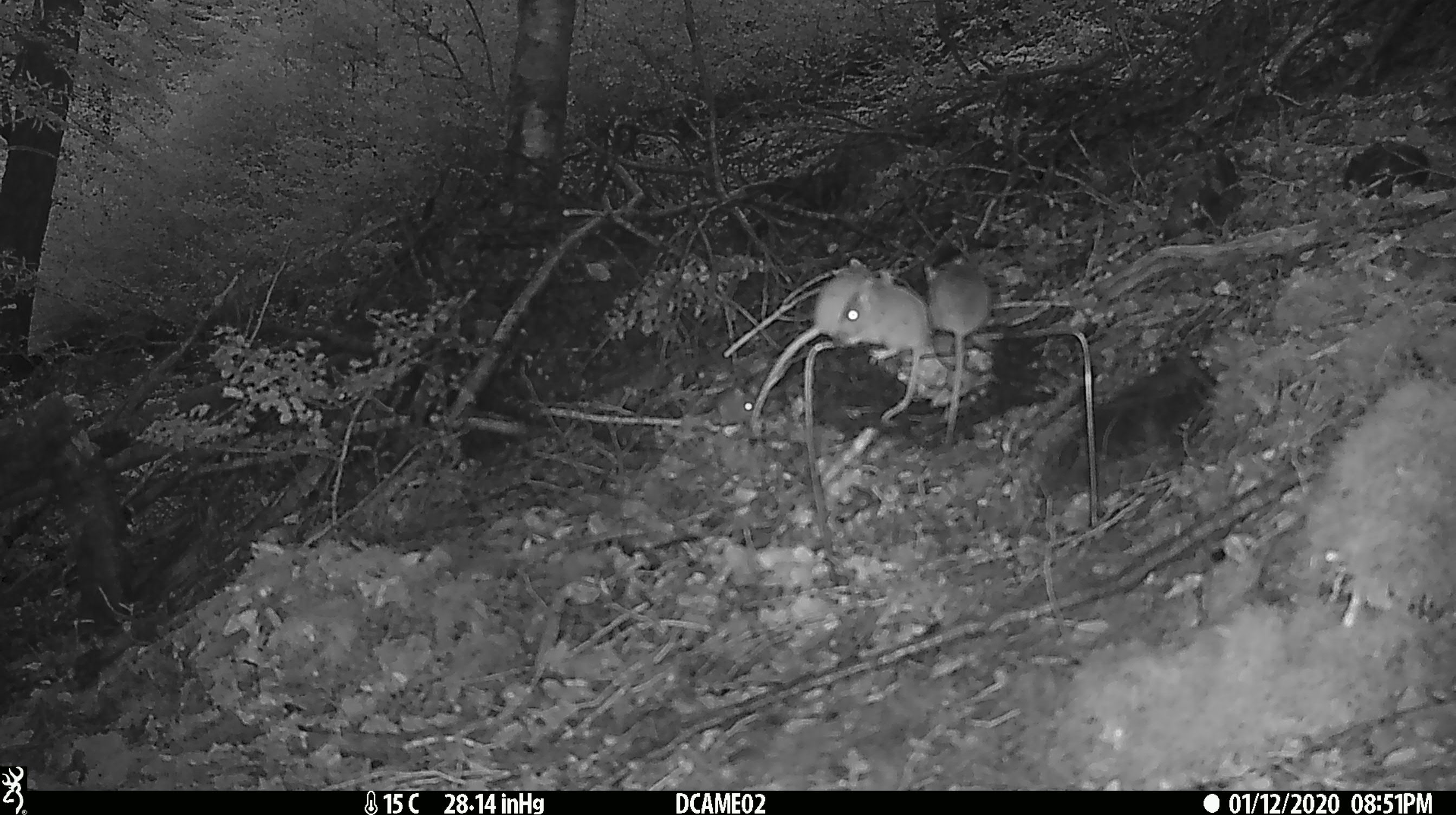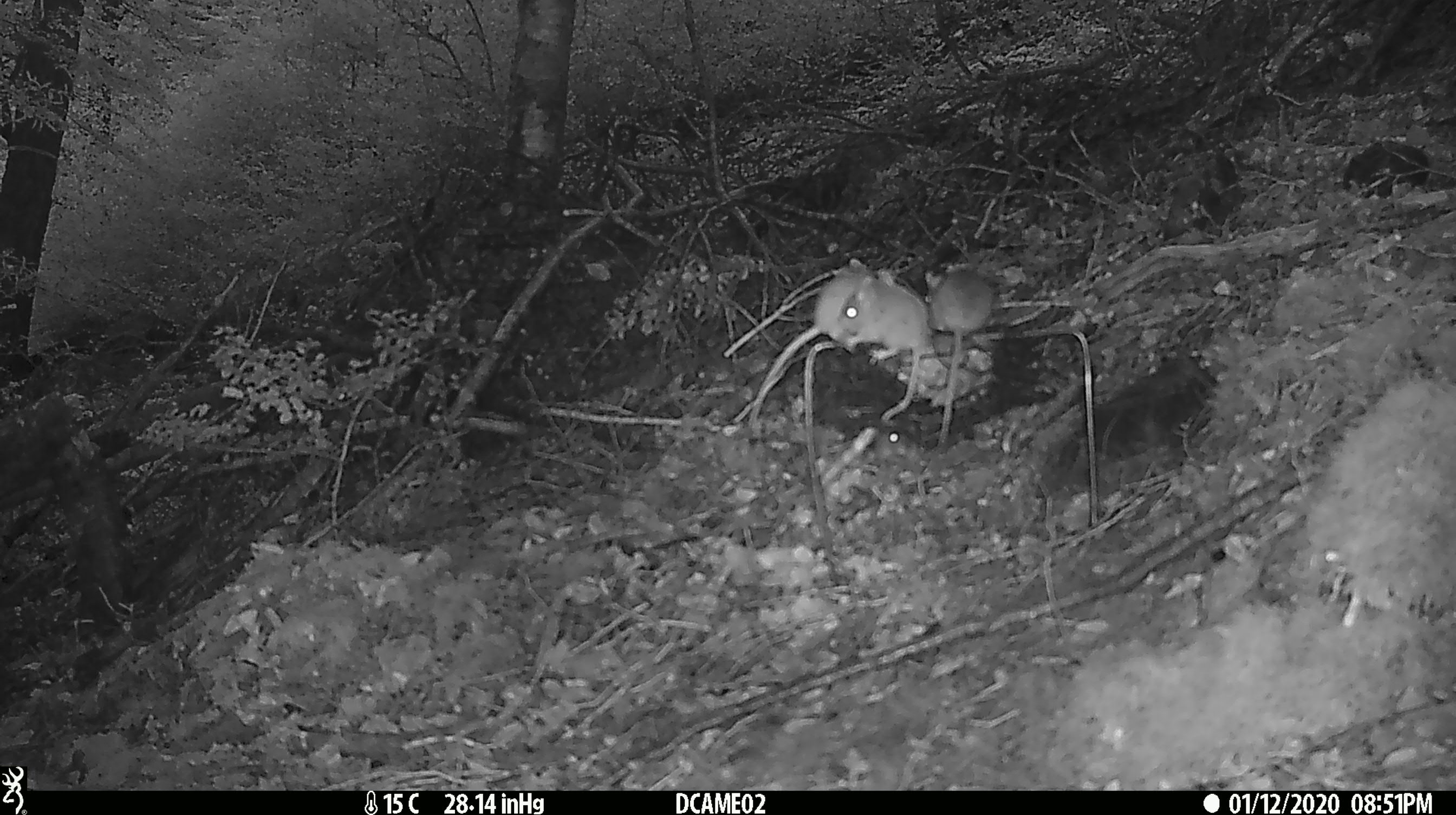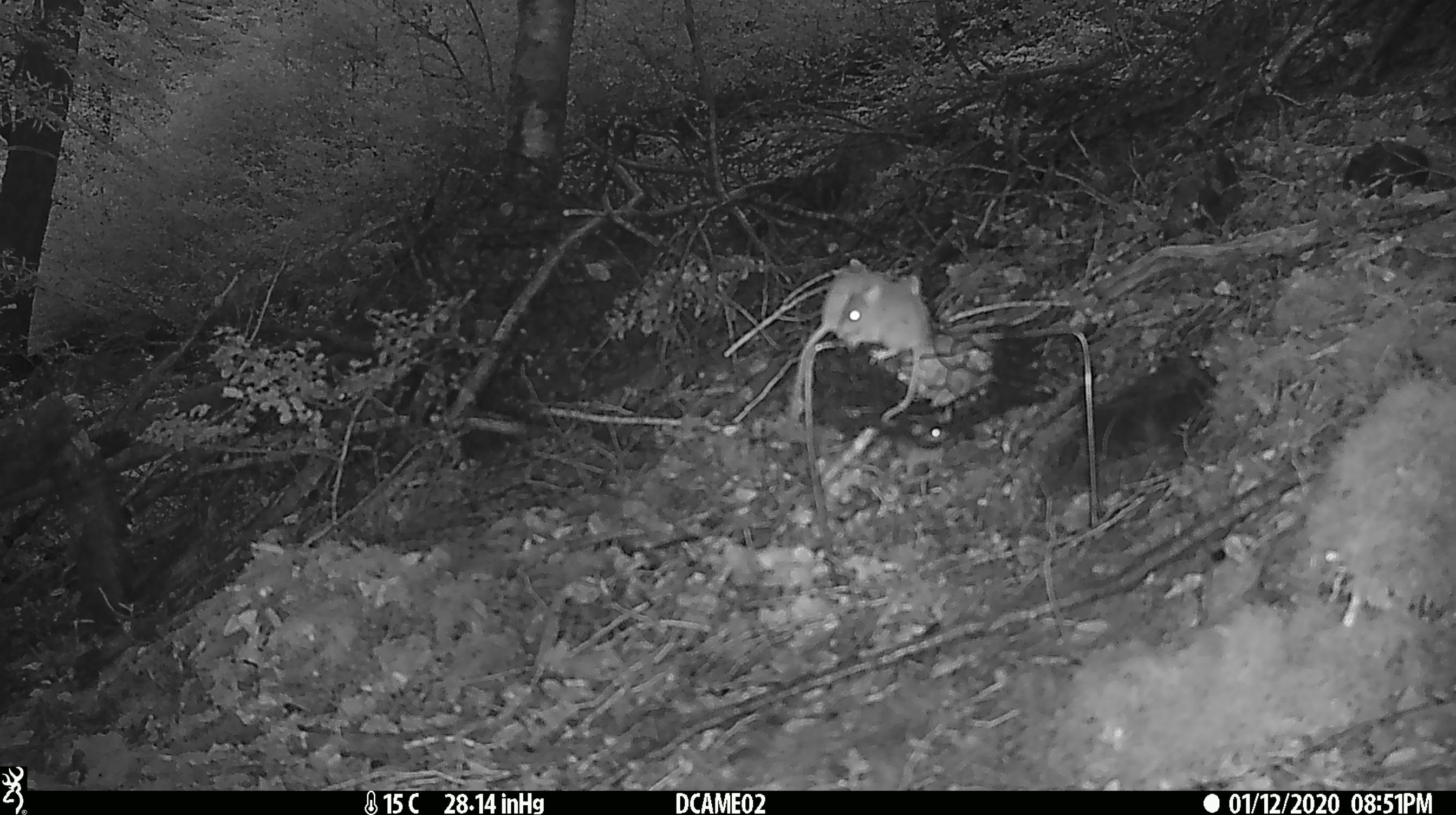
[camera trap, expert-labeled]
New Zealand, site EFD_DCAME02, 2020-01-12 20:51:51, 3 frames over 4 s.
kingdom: Animalia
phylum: Chordata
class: Mammalia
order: Rodentia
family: Muridae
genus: Mus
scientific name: Mus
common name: mouse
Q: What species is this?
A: Mouse (Mus).